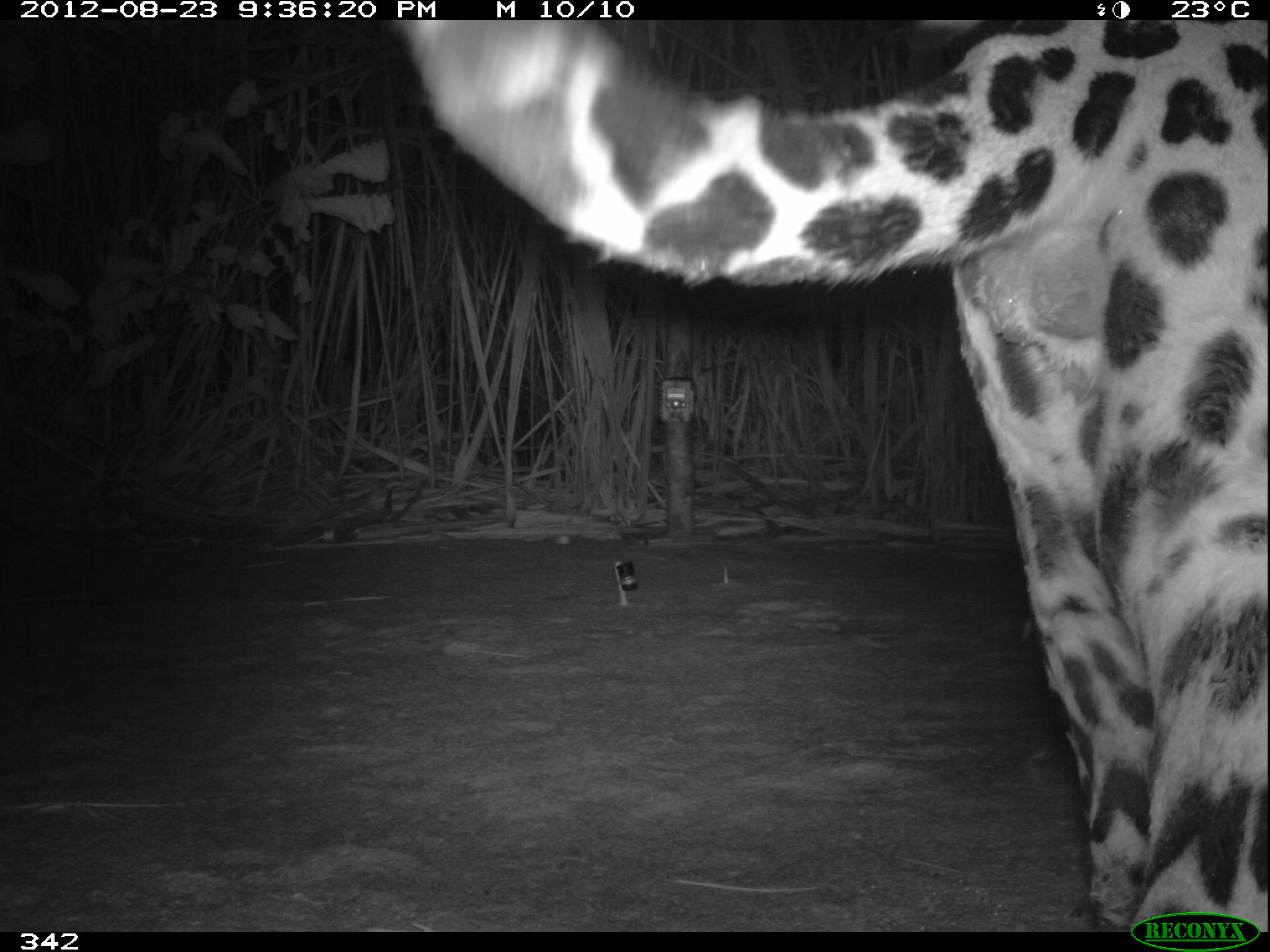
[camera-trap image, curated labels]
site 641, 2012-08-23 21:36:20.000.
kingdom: Animalia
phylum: Chordata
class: Mammalia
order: Carnivora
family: Felidae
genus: Panthera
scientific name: Panthera onca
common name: jaguar